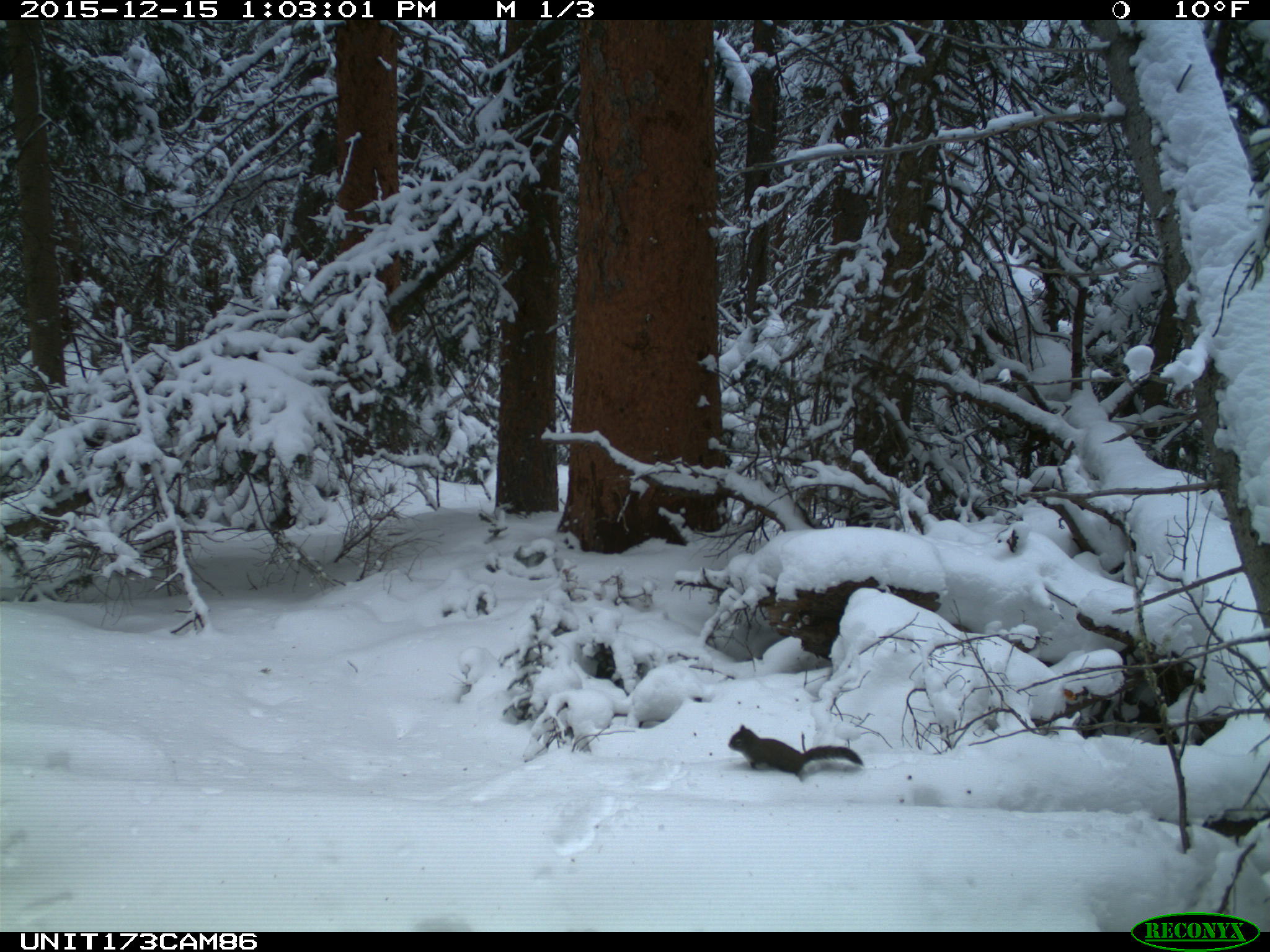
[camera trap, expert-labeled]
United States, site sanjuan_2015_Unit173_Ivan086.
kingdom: Animalia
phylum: Chordata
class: Mammalia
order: Rodentia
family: Sciuridae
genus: Tamiasciurus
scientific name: Tamiasciurus hudsonicus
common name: american red squirrel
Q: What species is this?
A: Tamiasciurus hudsonicus (american red squirrel).